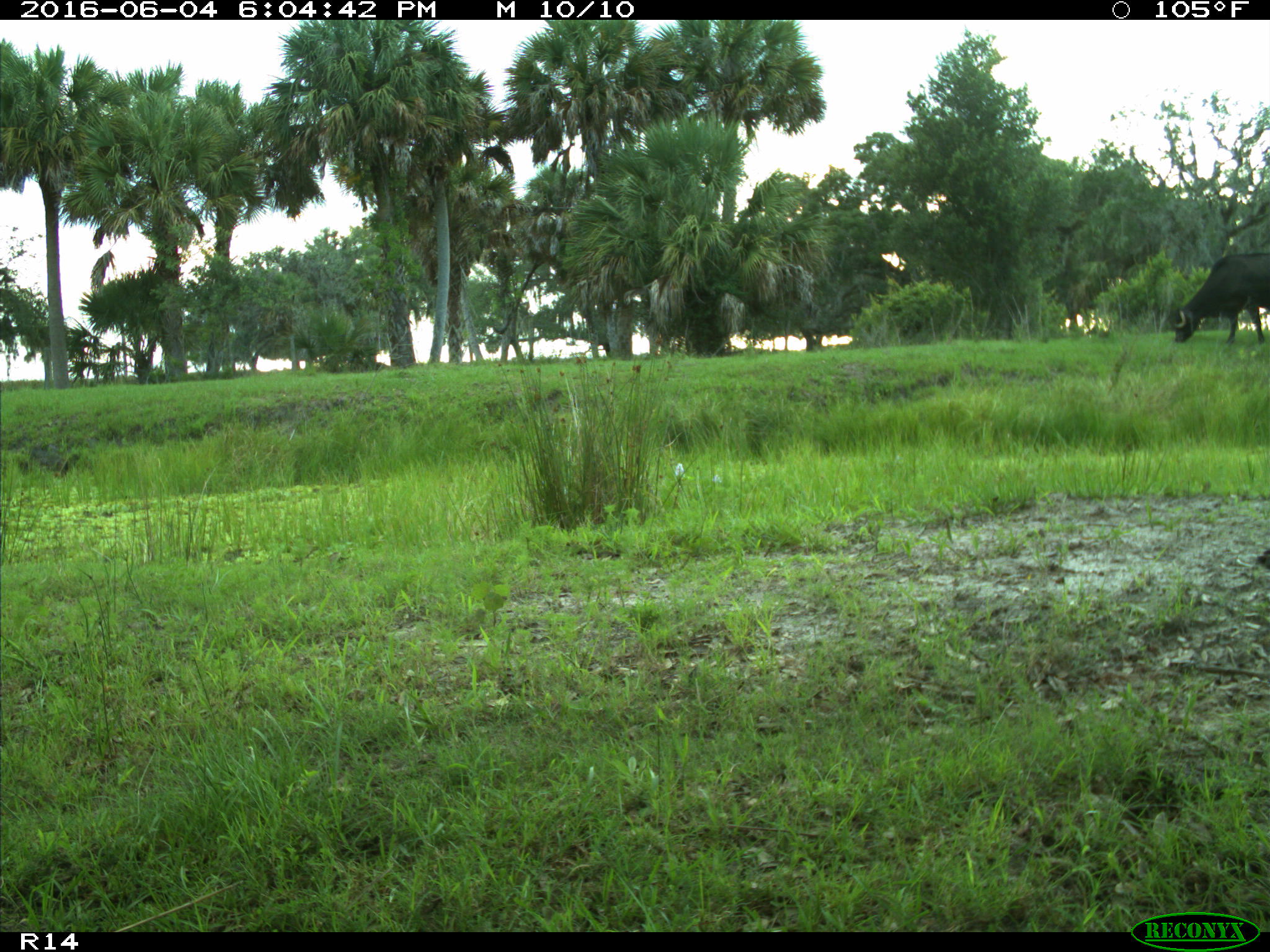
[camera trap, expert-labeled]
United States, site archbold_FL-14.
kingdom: Animalia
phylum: Chordata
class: Mammalia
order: Artiodactyla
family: Bovidae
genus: Bos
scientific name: Bos taurus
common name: domestic cow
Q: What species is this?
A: Bos taurus (domestic cow).